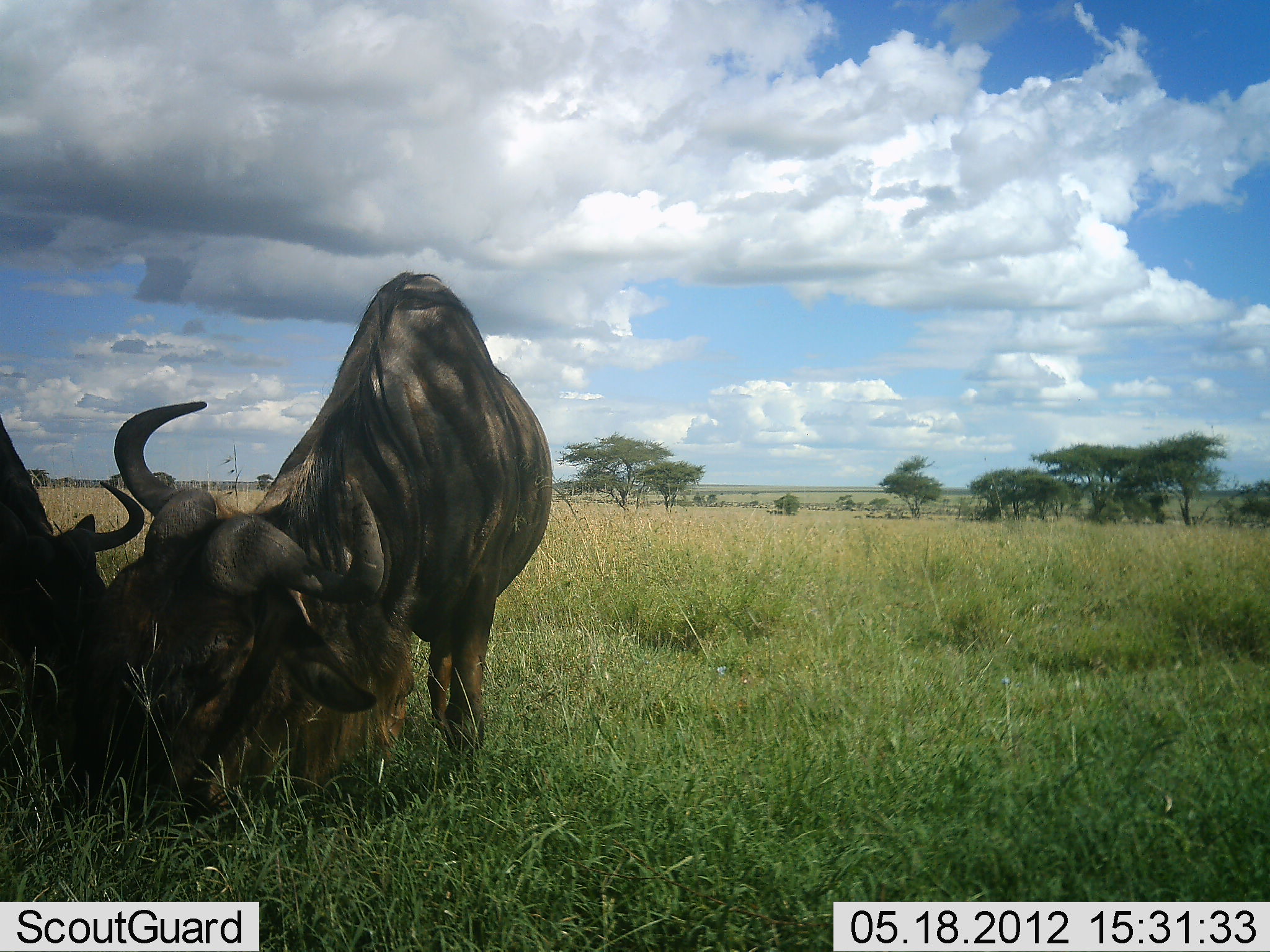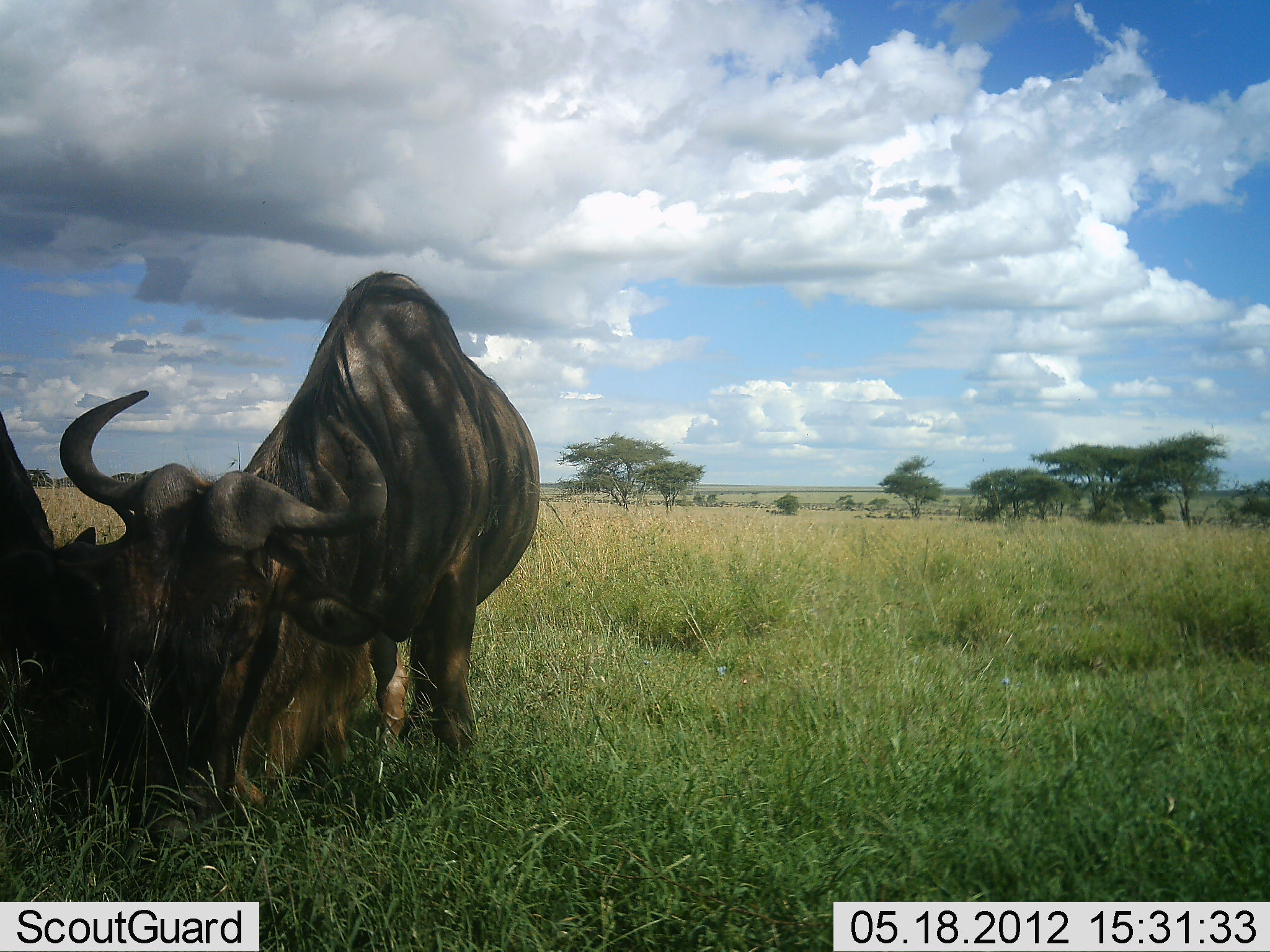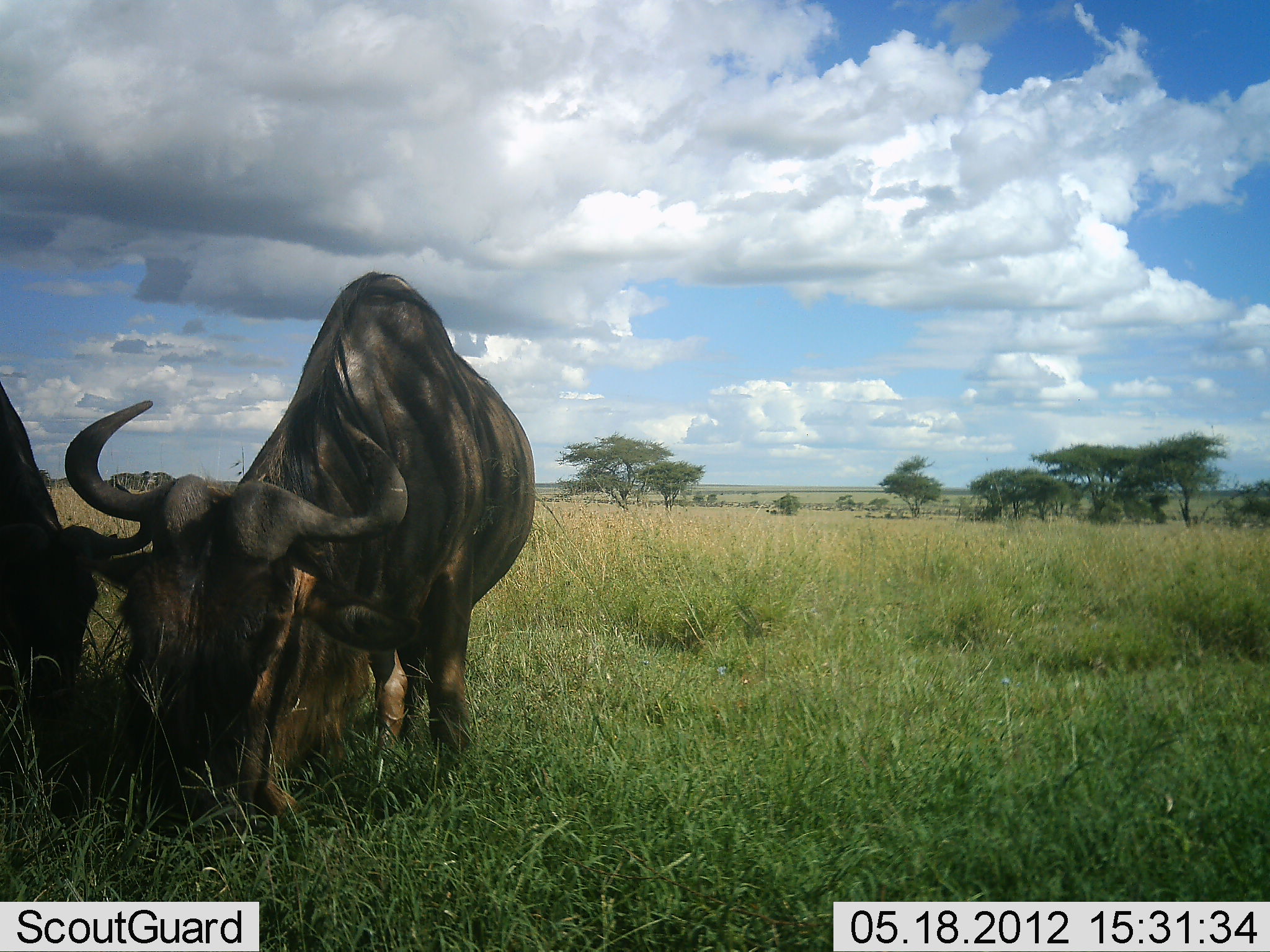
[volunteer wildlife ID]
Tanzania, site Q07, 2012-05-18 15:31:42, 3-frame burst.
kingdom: Animalia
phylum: Chordata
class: Mammalia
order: Artiodactyla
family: Bovidae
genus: Connochaetes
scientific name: Connochaetes taurinus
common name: blue wildebeest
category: wildebeest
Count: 2.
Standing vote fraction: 27%.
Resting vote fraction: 18%.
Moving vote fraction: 0%.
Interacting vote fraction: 0%.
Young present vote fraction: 9%.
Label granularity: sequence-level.